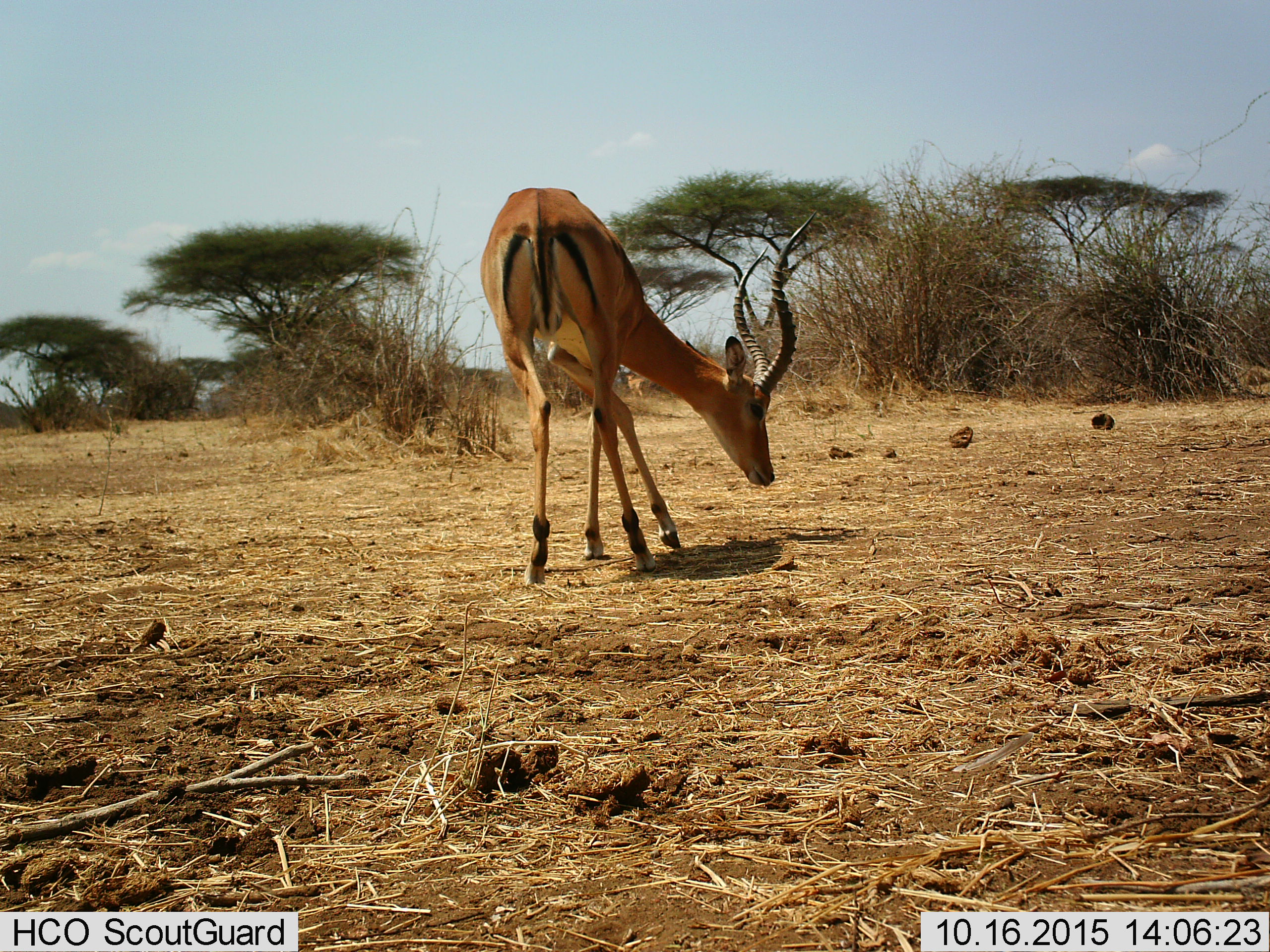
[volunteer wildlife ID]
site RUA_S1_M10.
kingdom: Animalia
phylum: Chordata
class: Mammalia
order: Artiodactyla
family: Bovidae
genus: Aepyceros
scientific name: Aepyceros melampus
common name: impala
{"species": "impala (Aepyceros melampus)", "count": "1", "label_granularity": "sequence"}